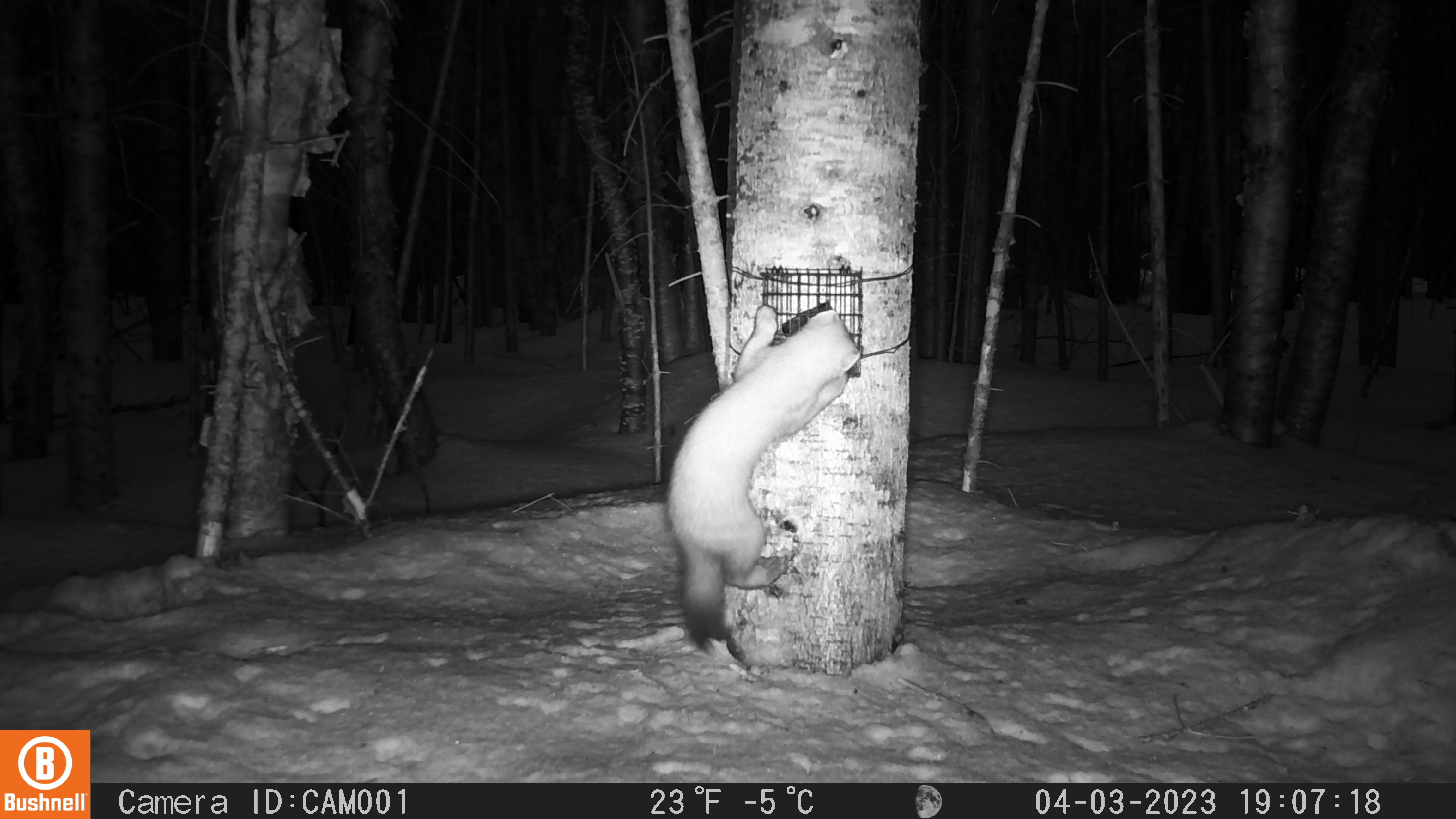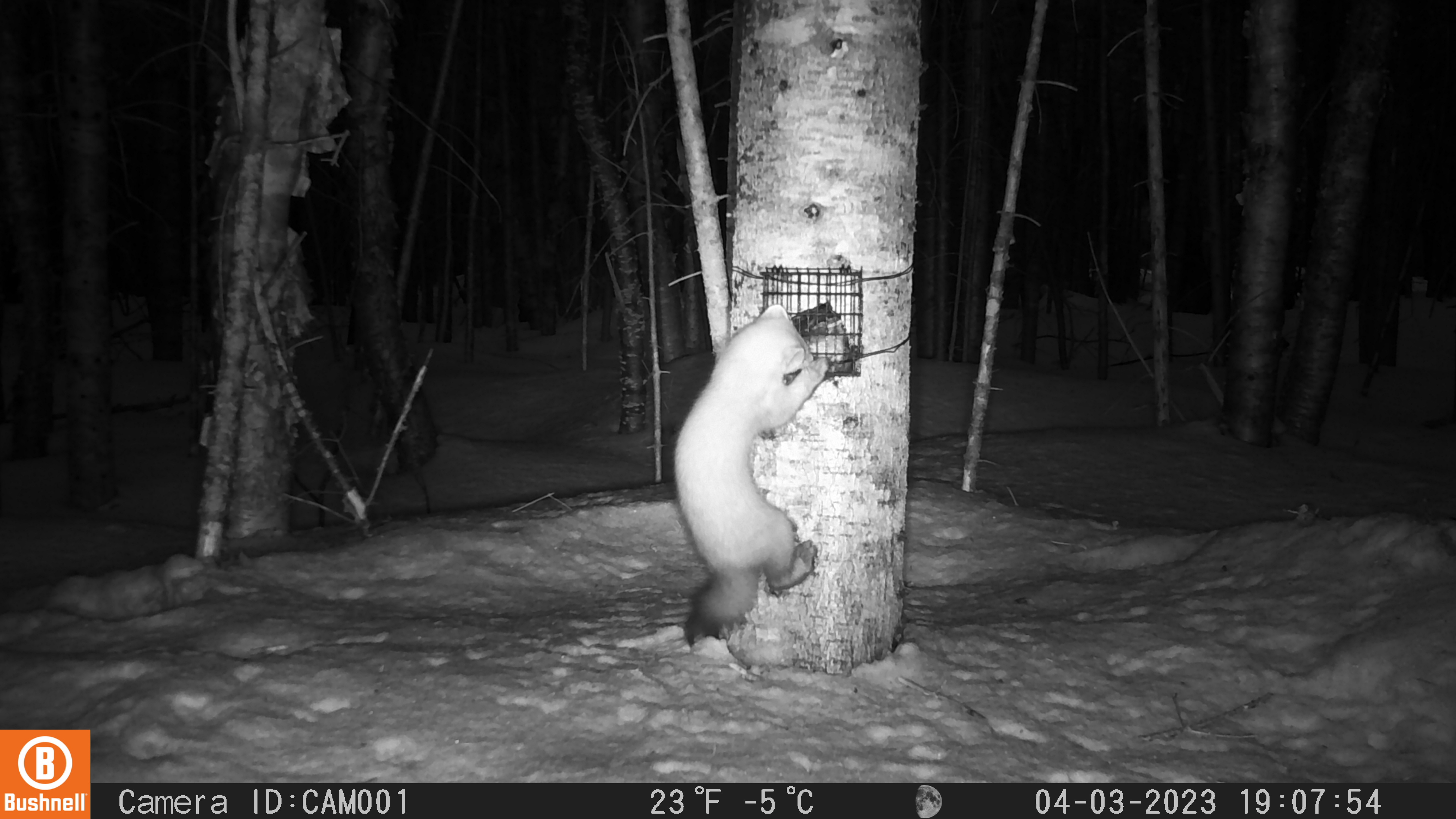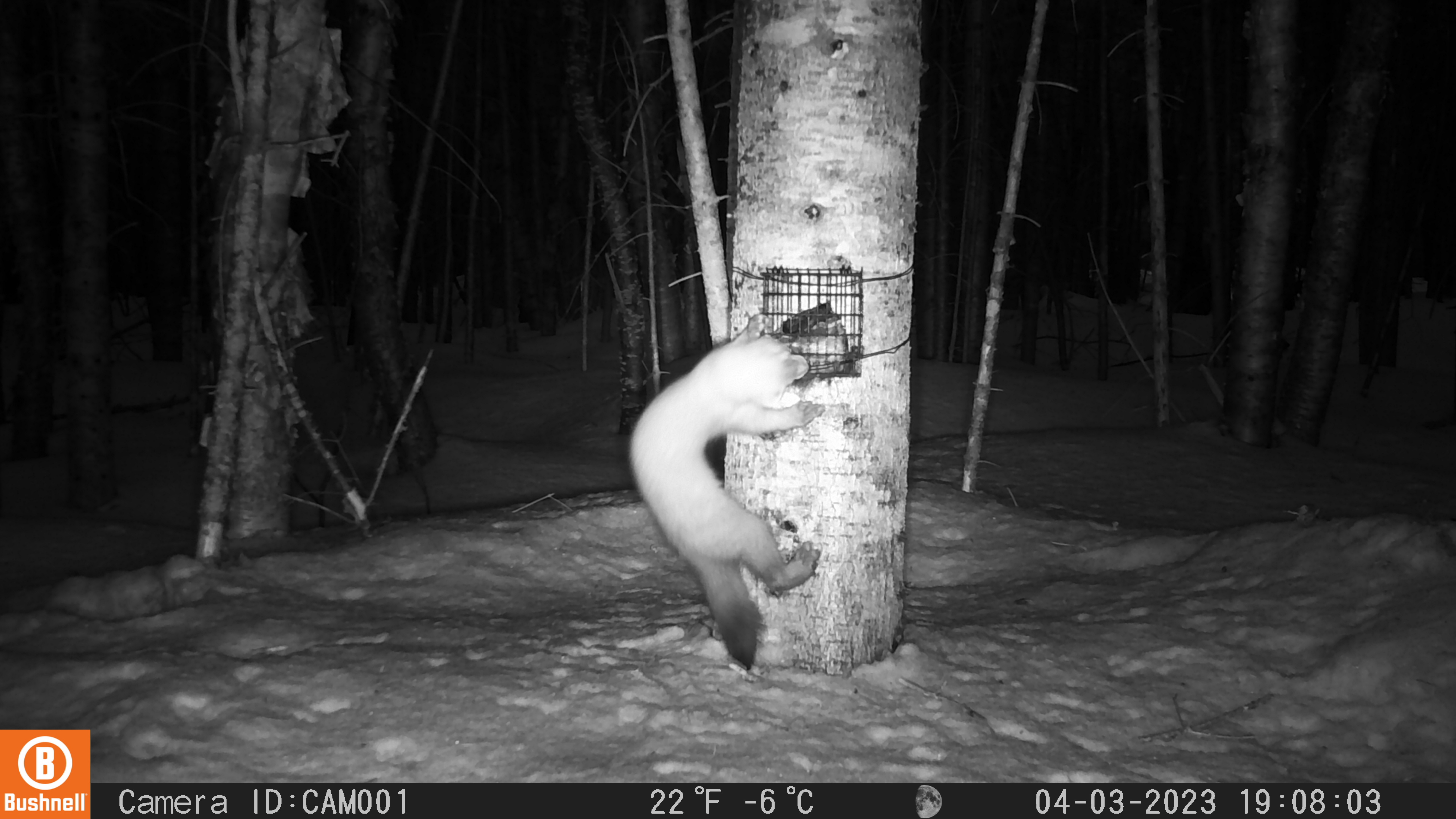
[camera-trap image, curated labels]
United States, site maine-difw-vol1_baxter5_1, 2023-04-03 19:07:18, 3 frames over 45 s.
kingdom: Animalia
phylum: Chordata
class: Mammalia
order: Carnivora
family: Mustelidae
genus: Martes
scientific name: Martes americana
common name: american marten